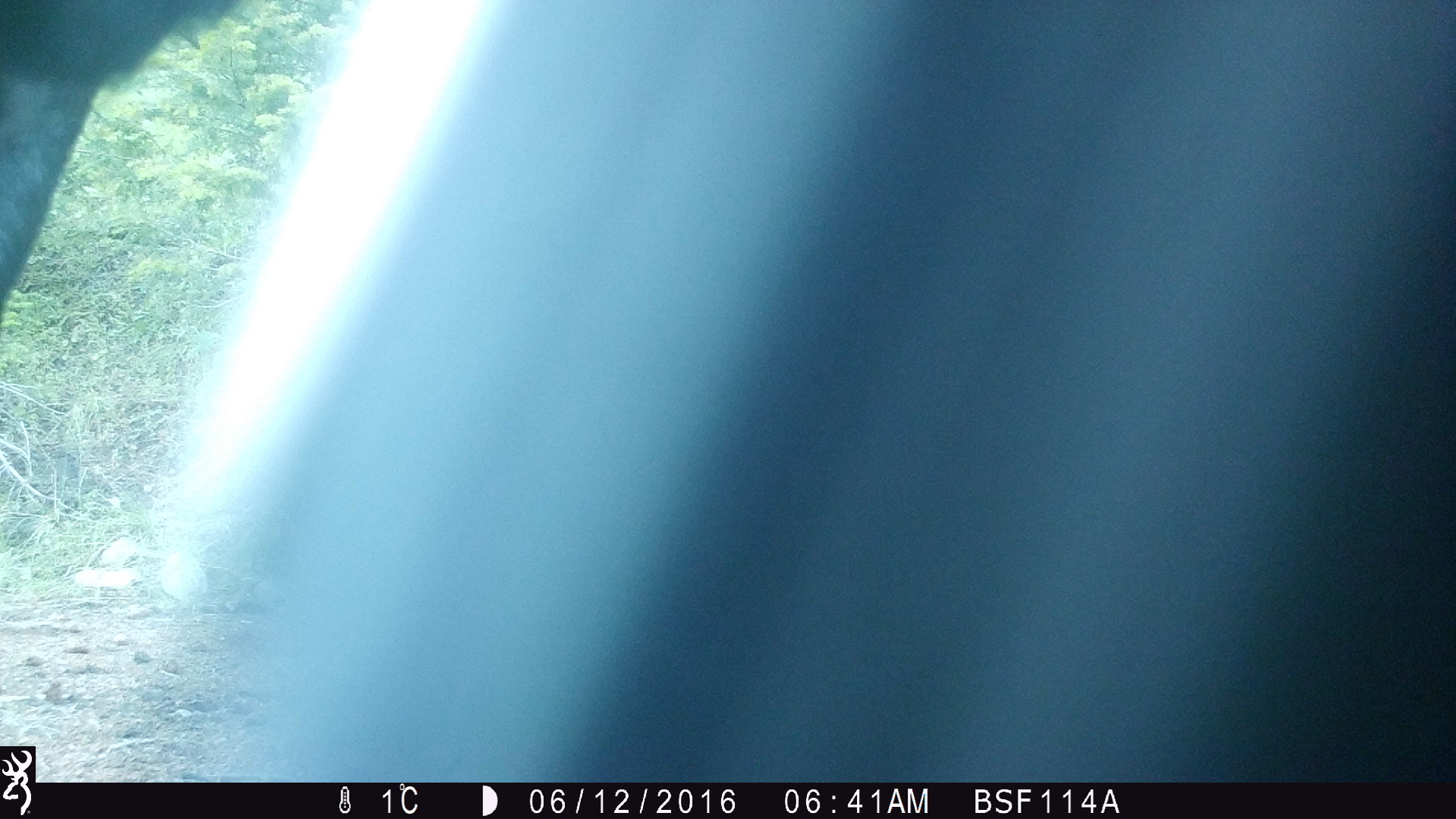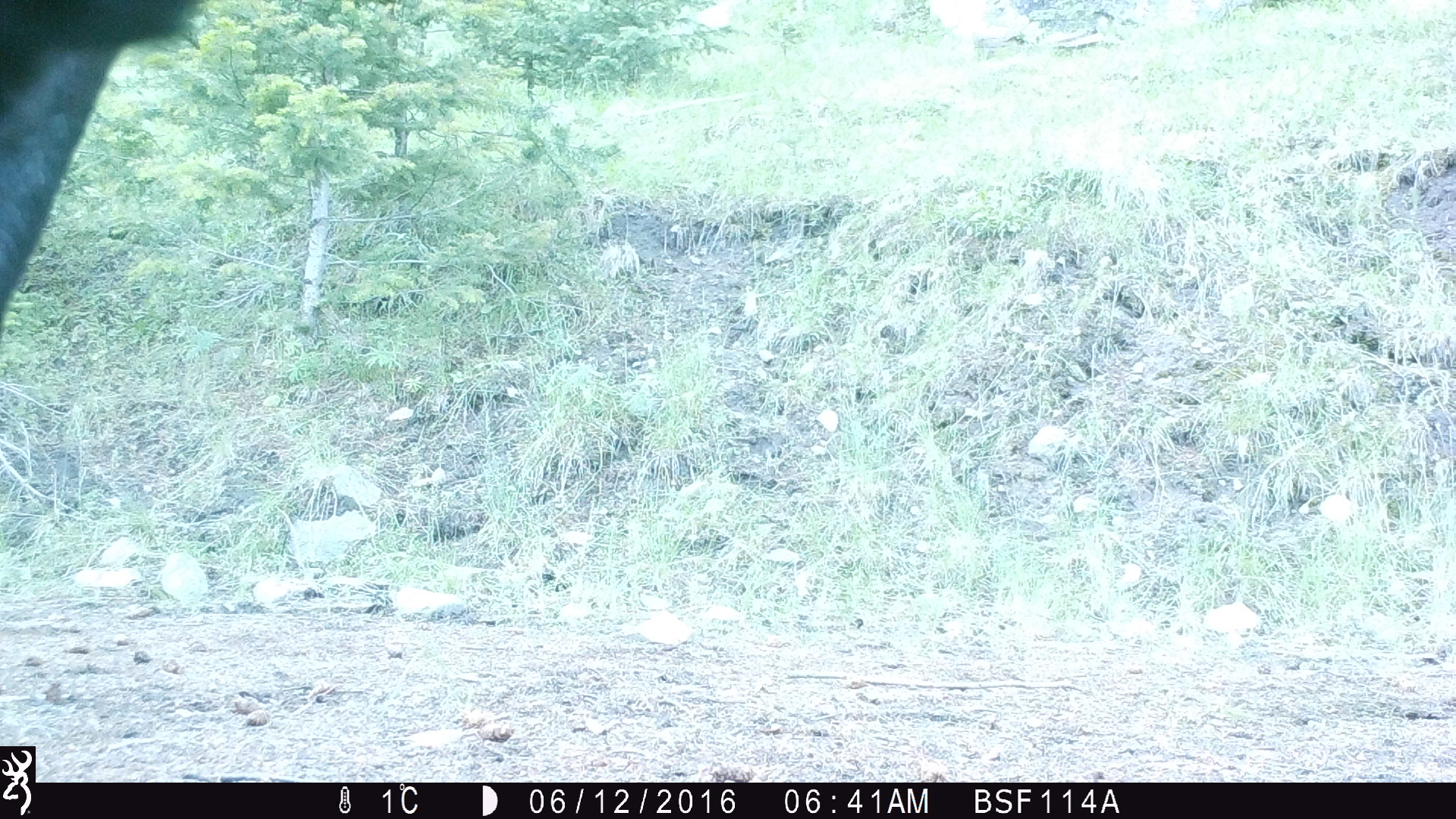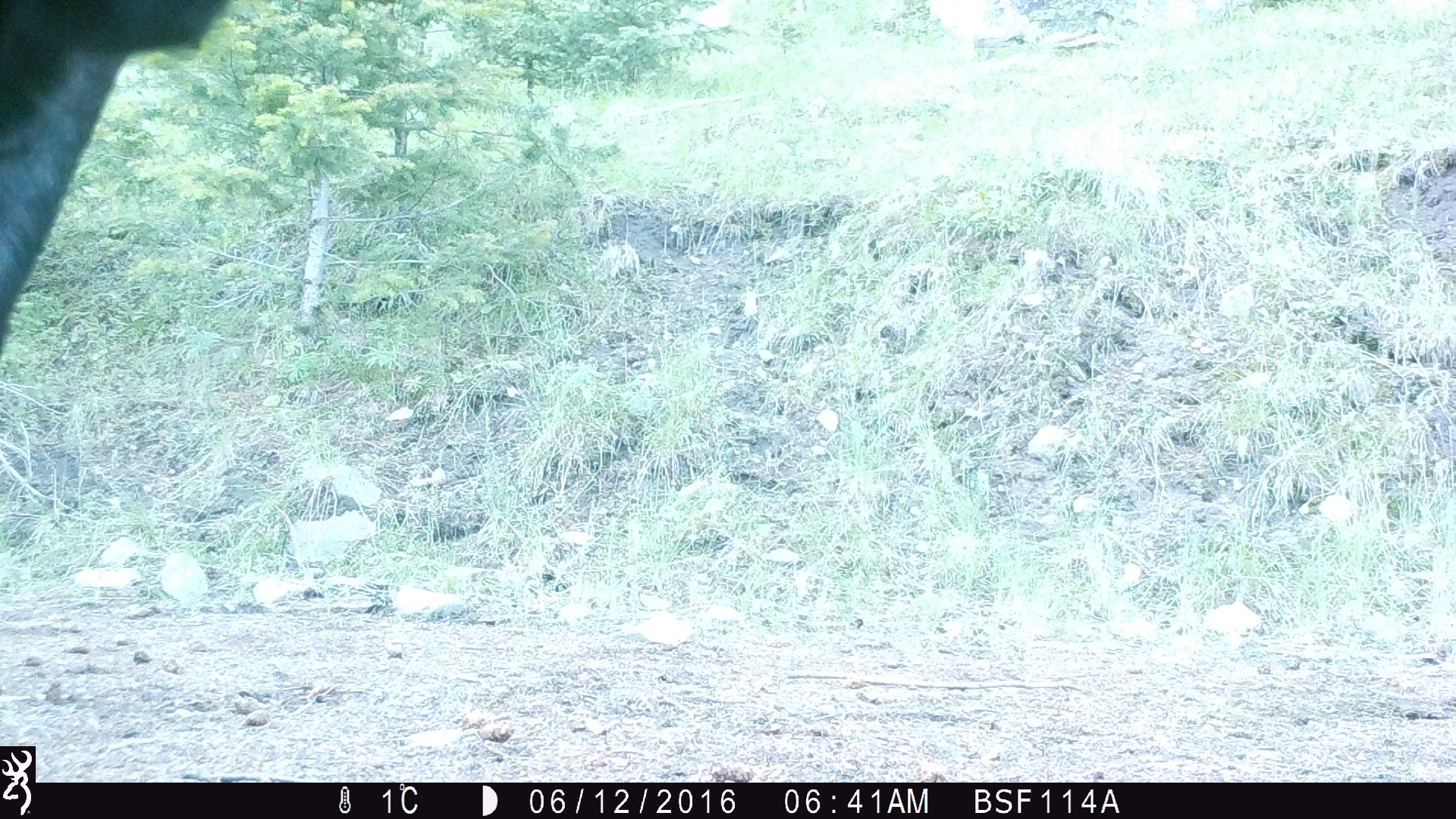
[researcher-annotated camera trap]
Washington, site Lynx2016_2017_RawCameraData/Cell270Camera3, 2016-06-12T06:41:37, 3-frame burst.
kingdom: Animalia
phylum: Chordata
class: Mammalia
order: Artiodactyla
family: Bovidae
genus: Bos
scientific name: Bos taurus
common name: domestic cattle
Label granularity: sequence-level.